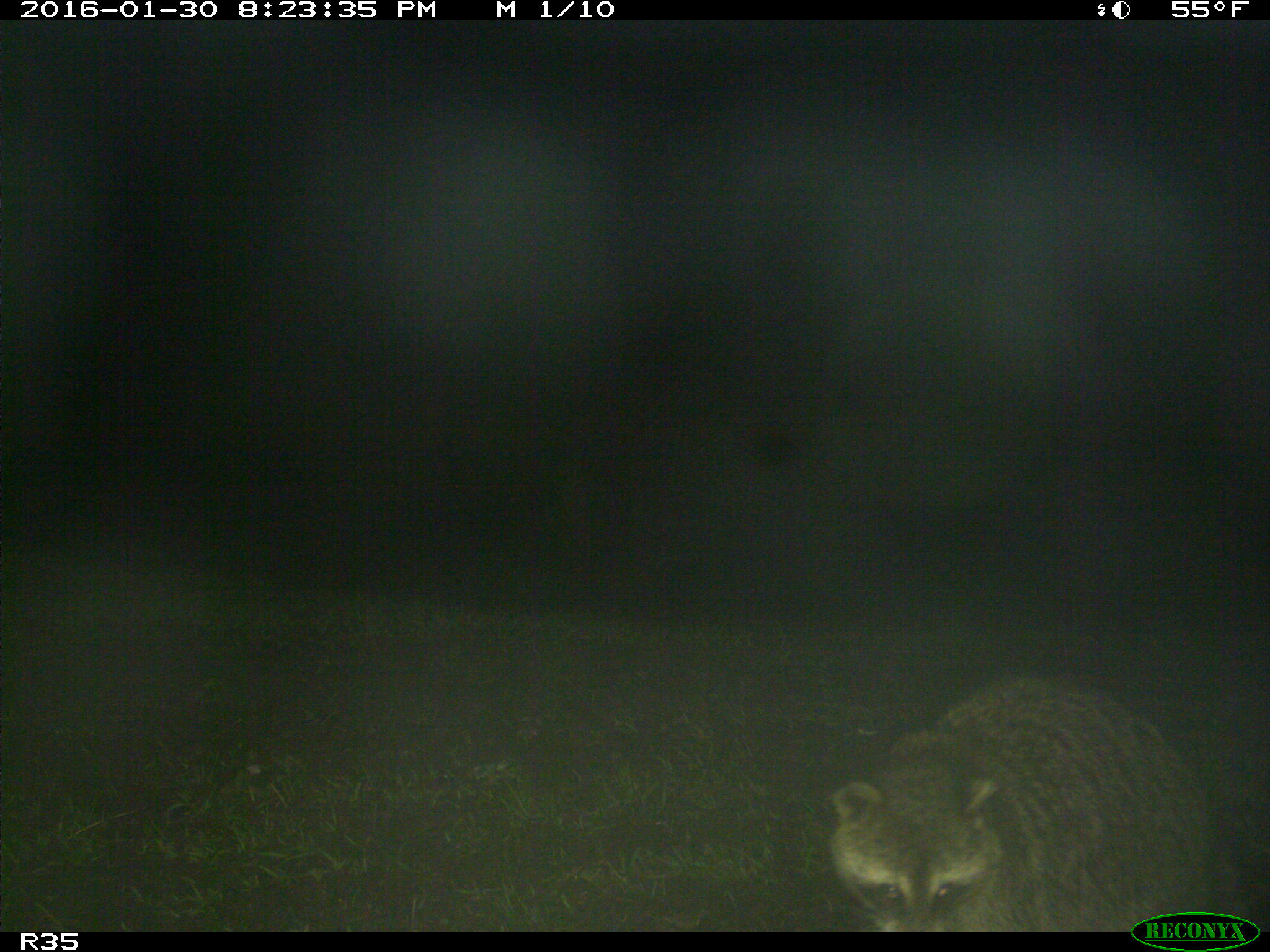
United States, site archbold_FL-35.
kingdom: Animalia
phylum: Chordata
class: Mammalia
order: Carnivora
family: Procyonidae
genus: Procyon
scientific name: Procyon lotor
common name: common raccoon